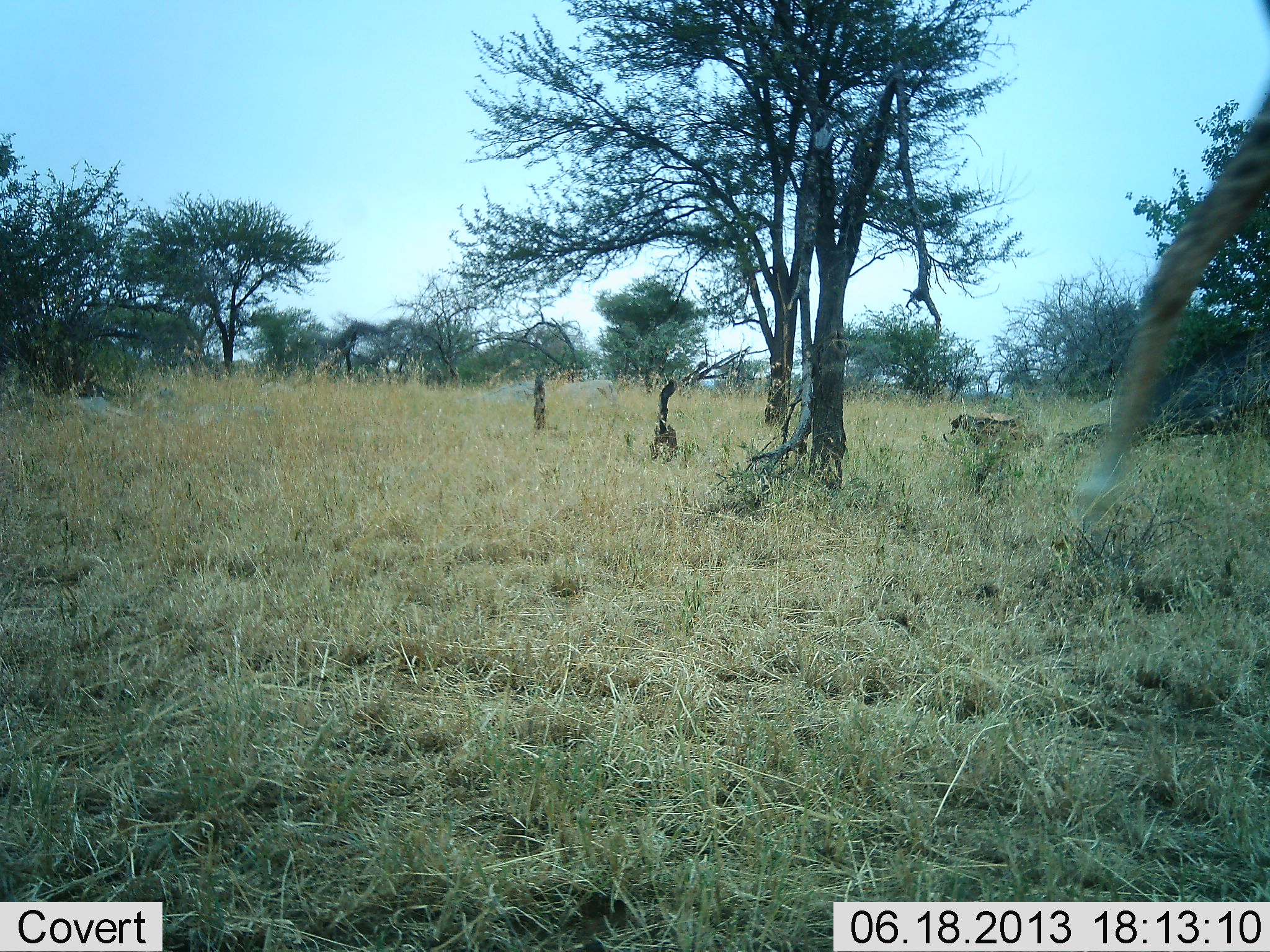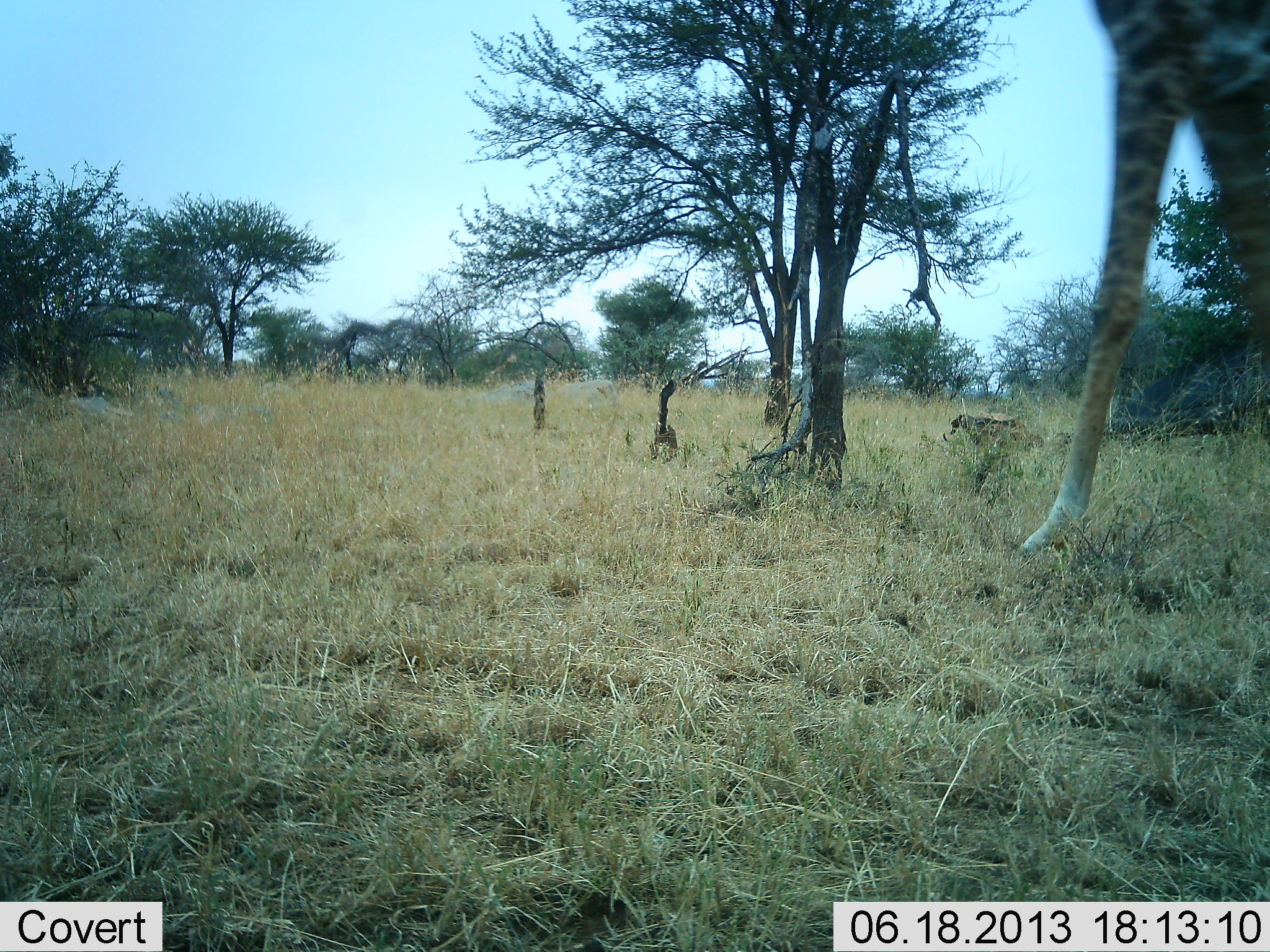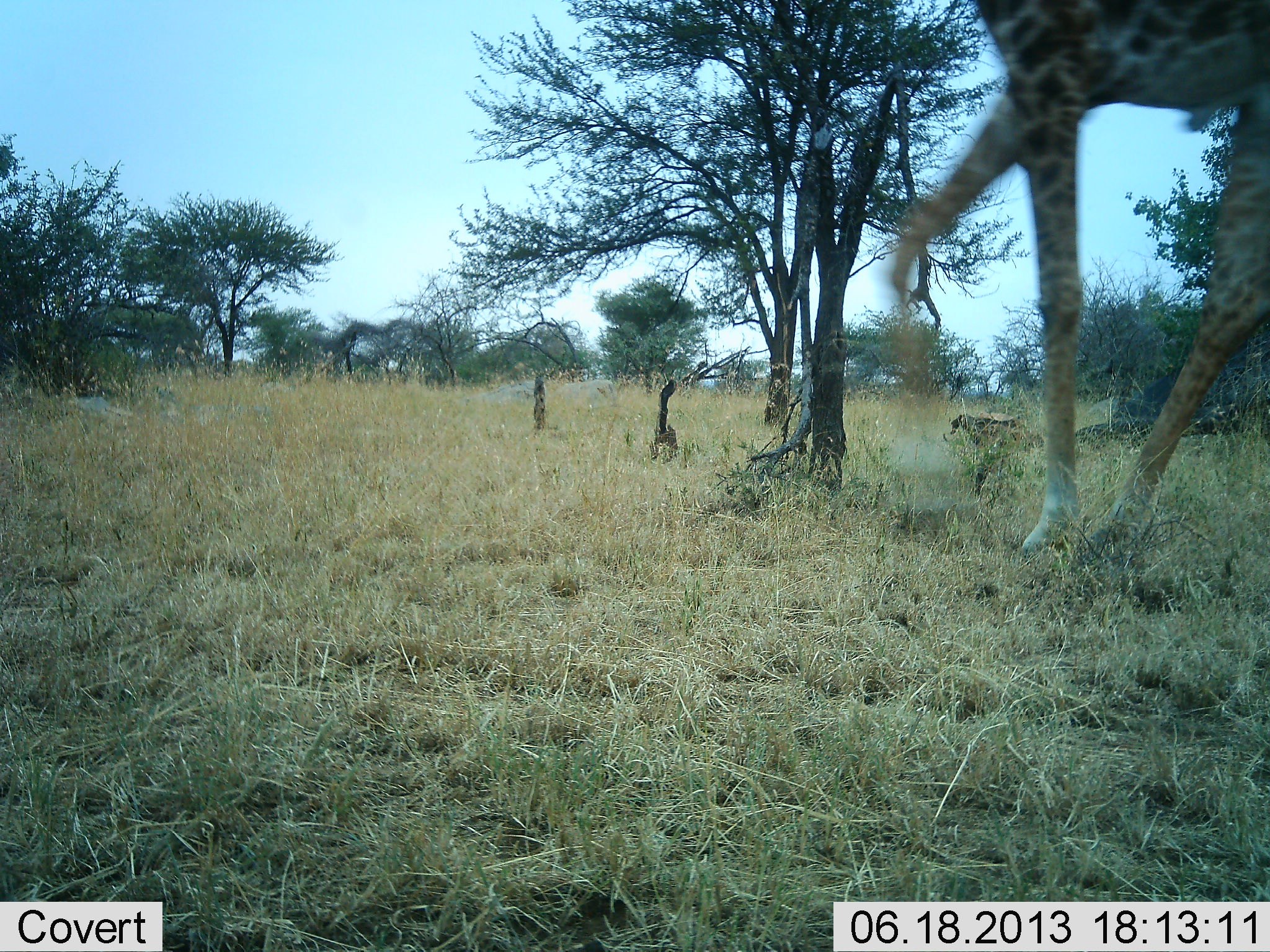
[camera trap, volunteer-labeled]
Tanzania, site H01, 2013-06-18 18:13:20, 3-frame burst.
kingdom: Animalia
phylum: Chordata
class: Mammalia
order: Artiodactyla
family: Giraffidae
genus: Giraffa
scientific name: Giraffa camelopardalis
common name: giraffe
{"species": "giraffe (Giraffa camelopardalis)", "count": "1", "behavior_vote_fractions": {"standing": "6%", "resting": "0%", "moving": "100%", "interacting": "0%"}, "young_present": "0%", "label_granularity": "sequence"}